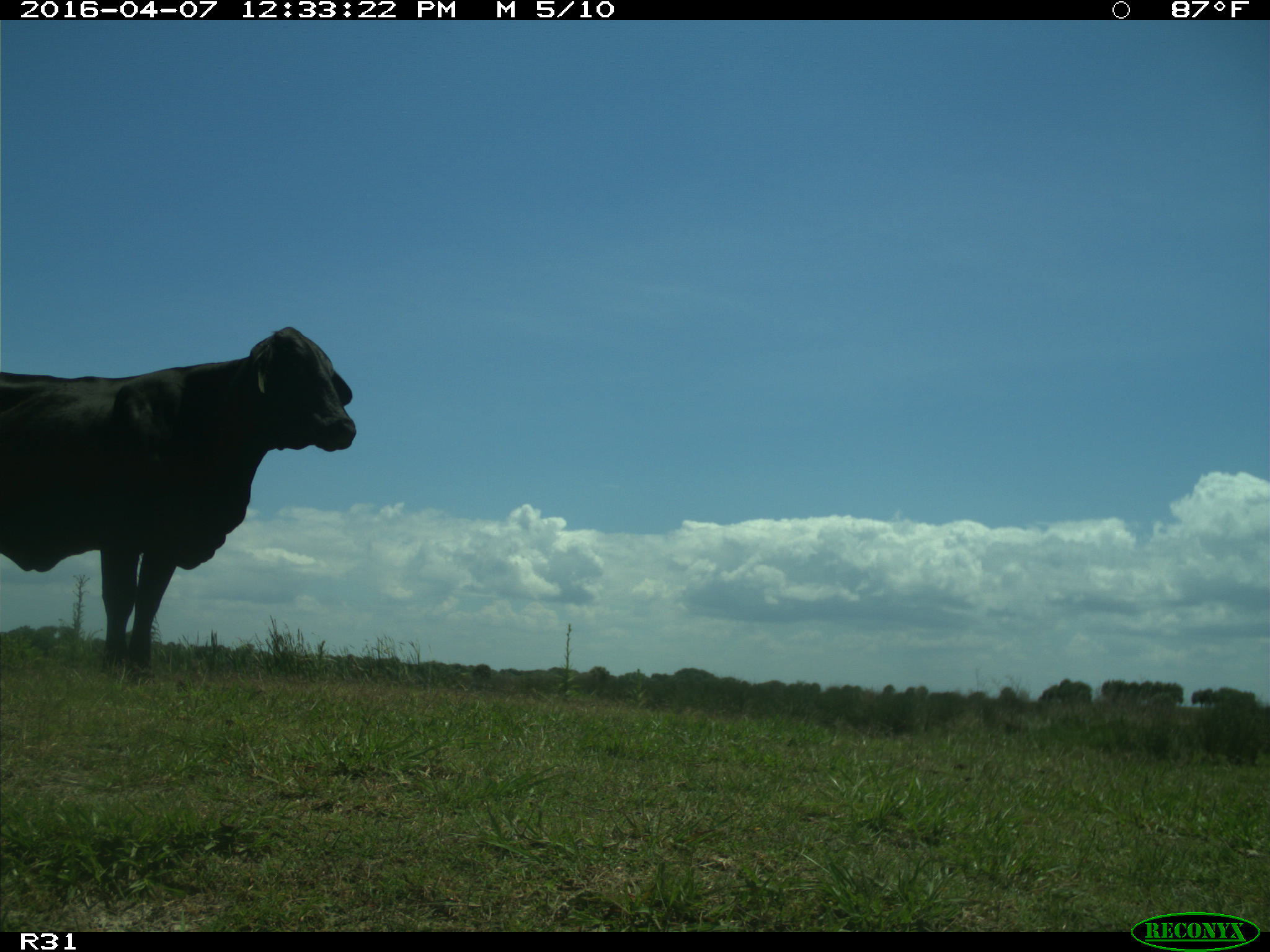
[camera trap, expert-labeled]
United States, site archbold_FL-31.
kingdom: Animalia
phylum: Chordata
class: Mammalia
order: Artiodactyla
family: Bovidae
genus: Bos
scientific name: Bos taurus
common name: domestic cow